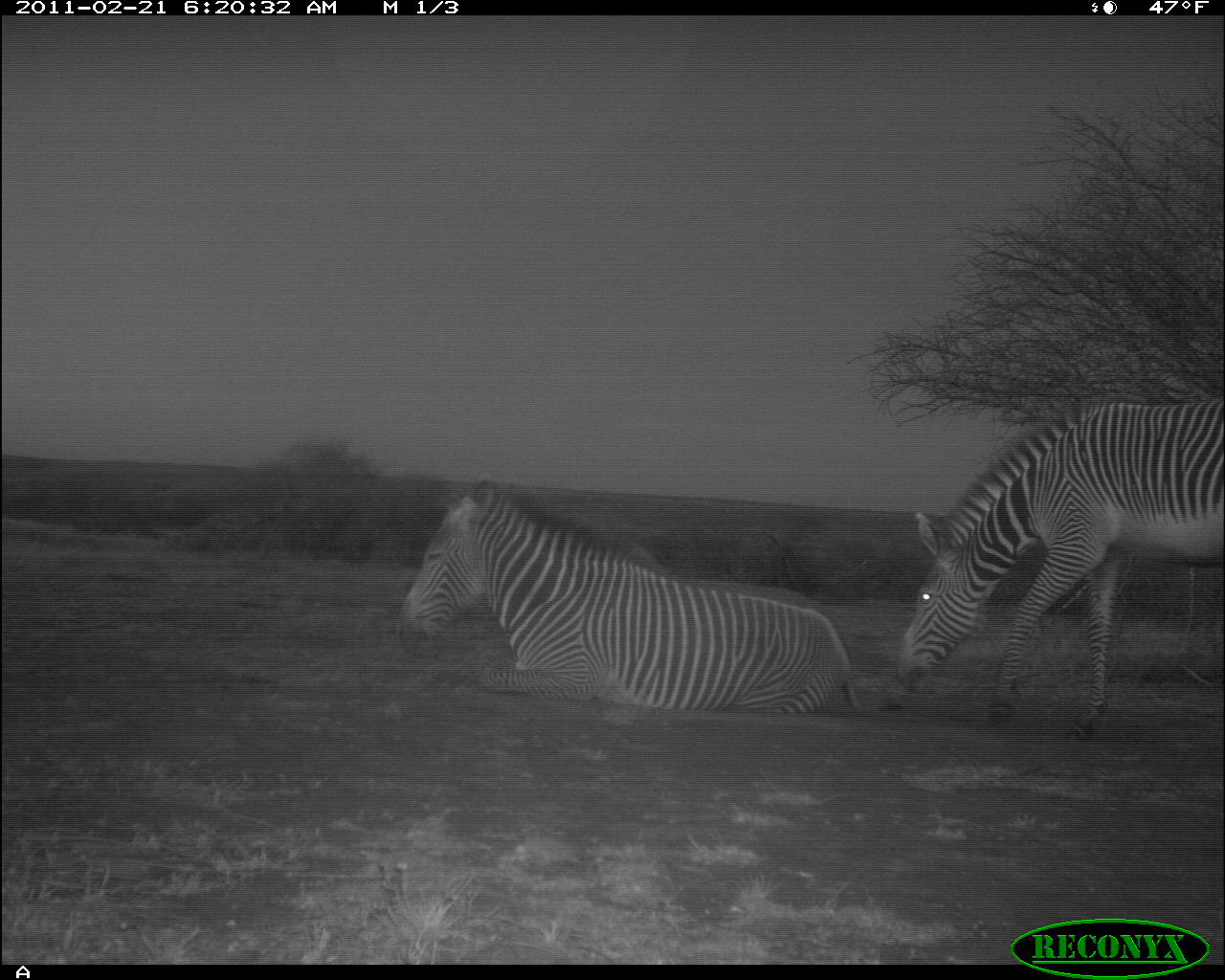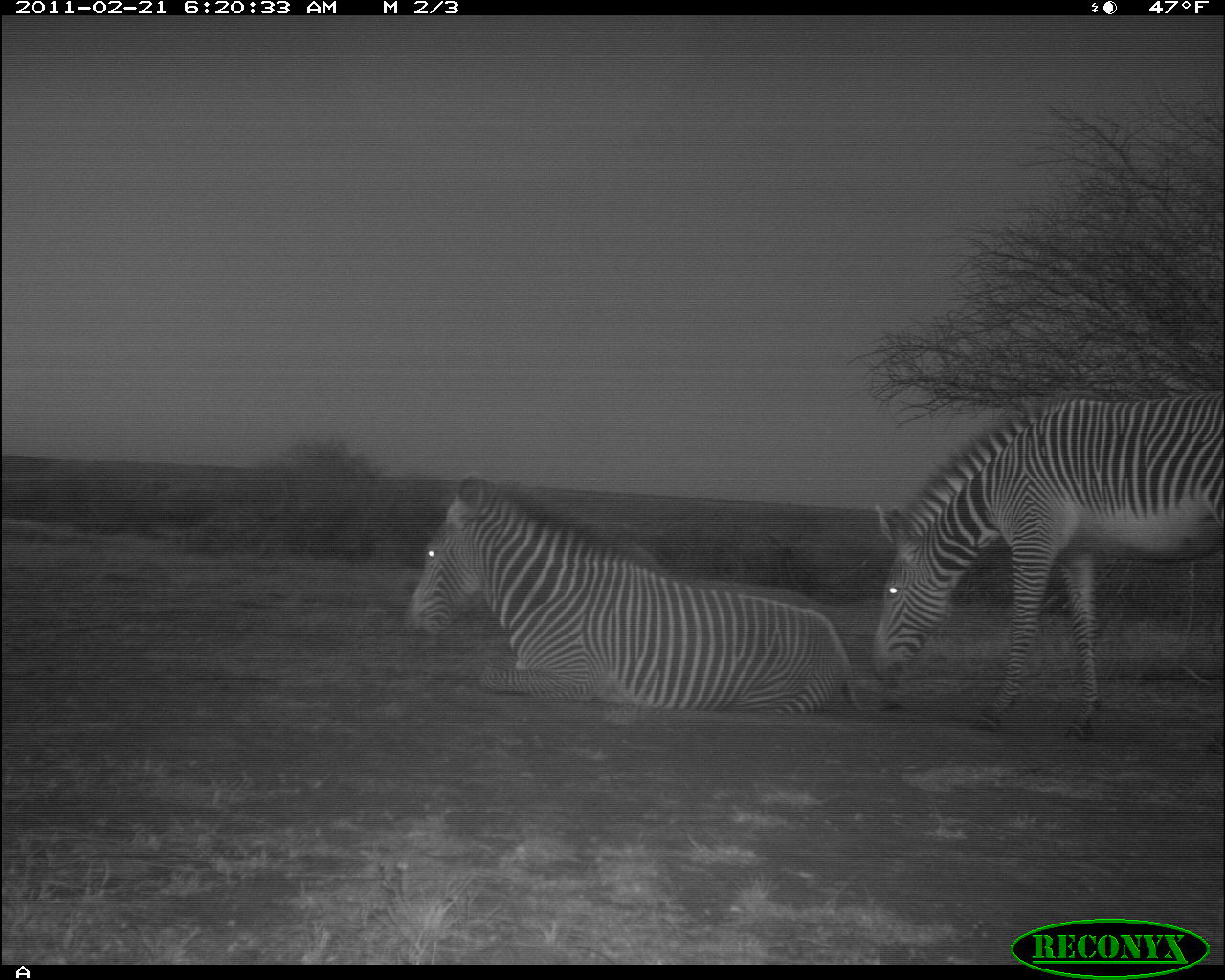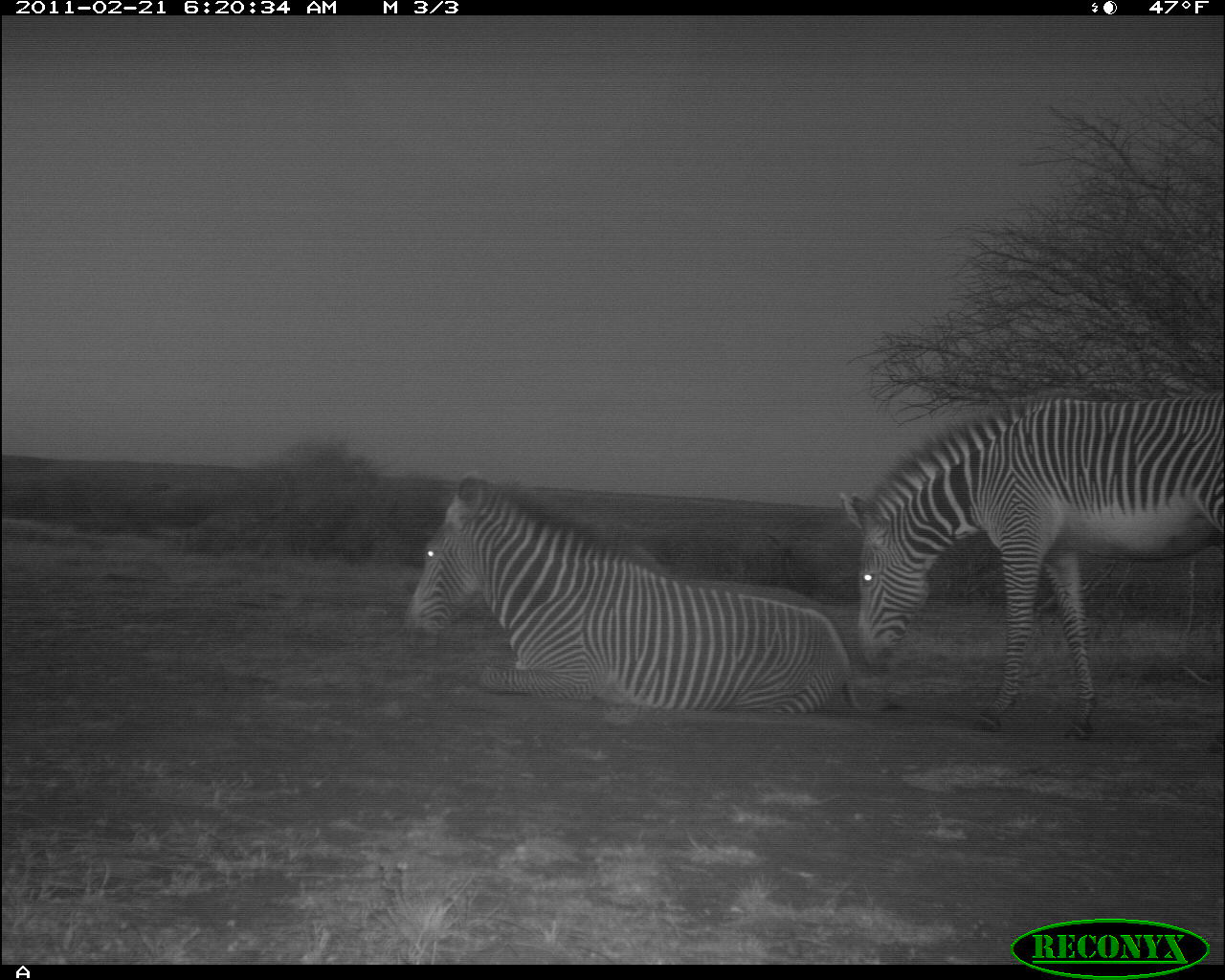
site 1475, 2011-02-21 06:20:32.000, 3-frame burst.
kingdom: Animalia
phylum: Chordata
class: Mammalia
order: Perissodactyla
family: Equidae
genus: Equus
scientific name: Equus grevyi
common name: grévy's zebra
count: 1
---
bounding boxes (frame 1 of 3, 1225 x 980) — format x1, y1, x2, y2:
equus grevyi: 895, 397, 1223, 741; 394, 479, 861, 712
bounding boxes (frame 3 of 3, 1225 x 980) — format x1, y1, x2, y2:
equus grevyi: 836, 389, 1225, 744; 396, 475, 865, 714